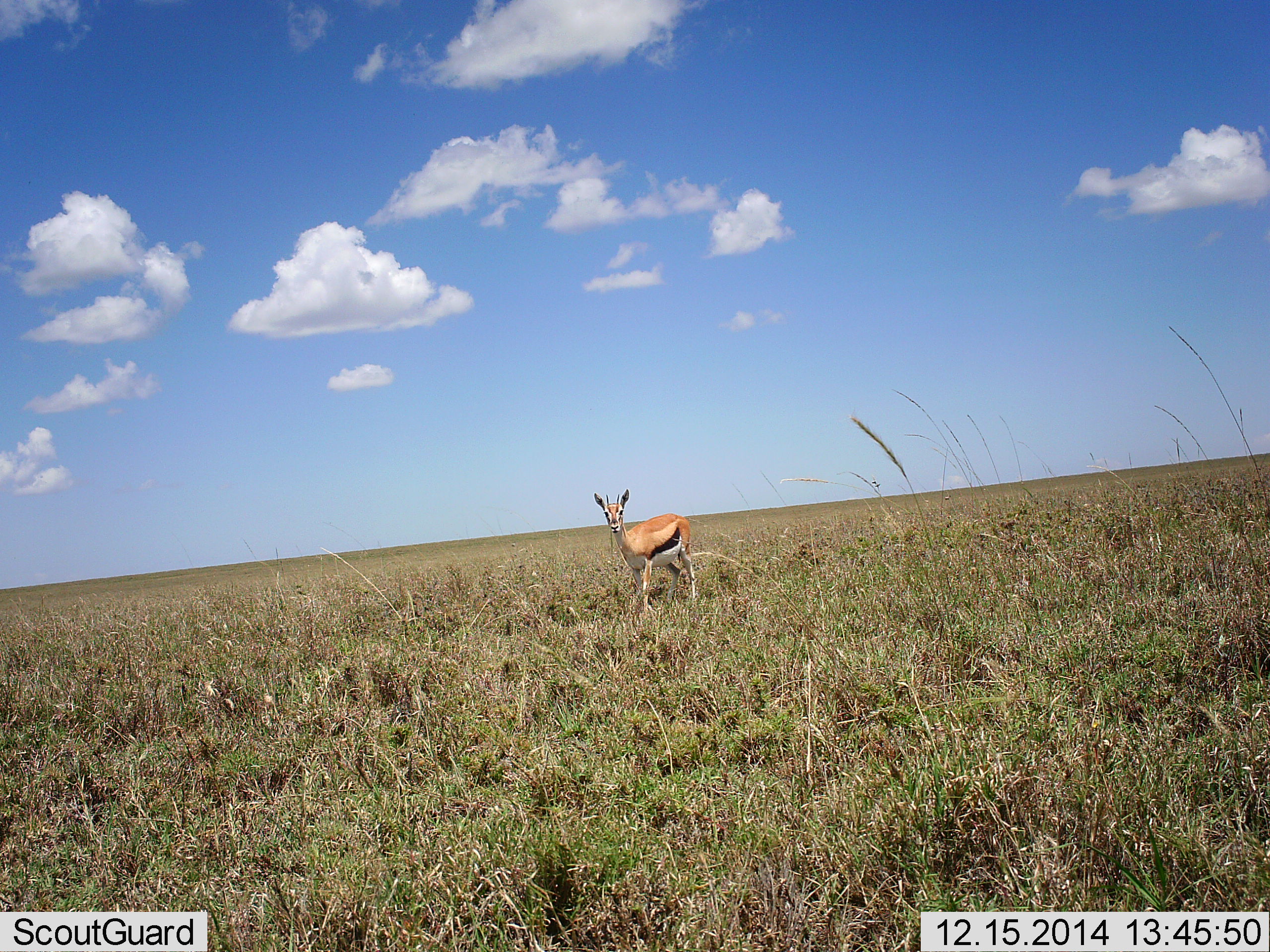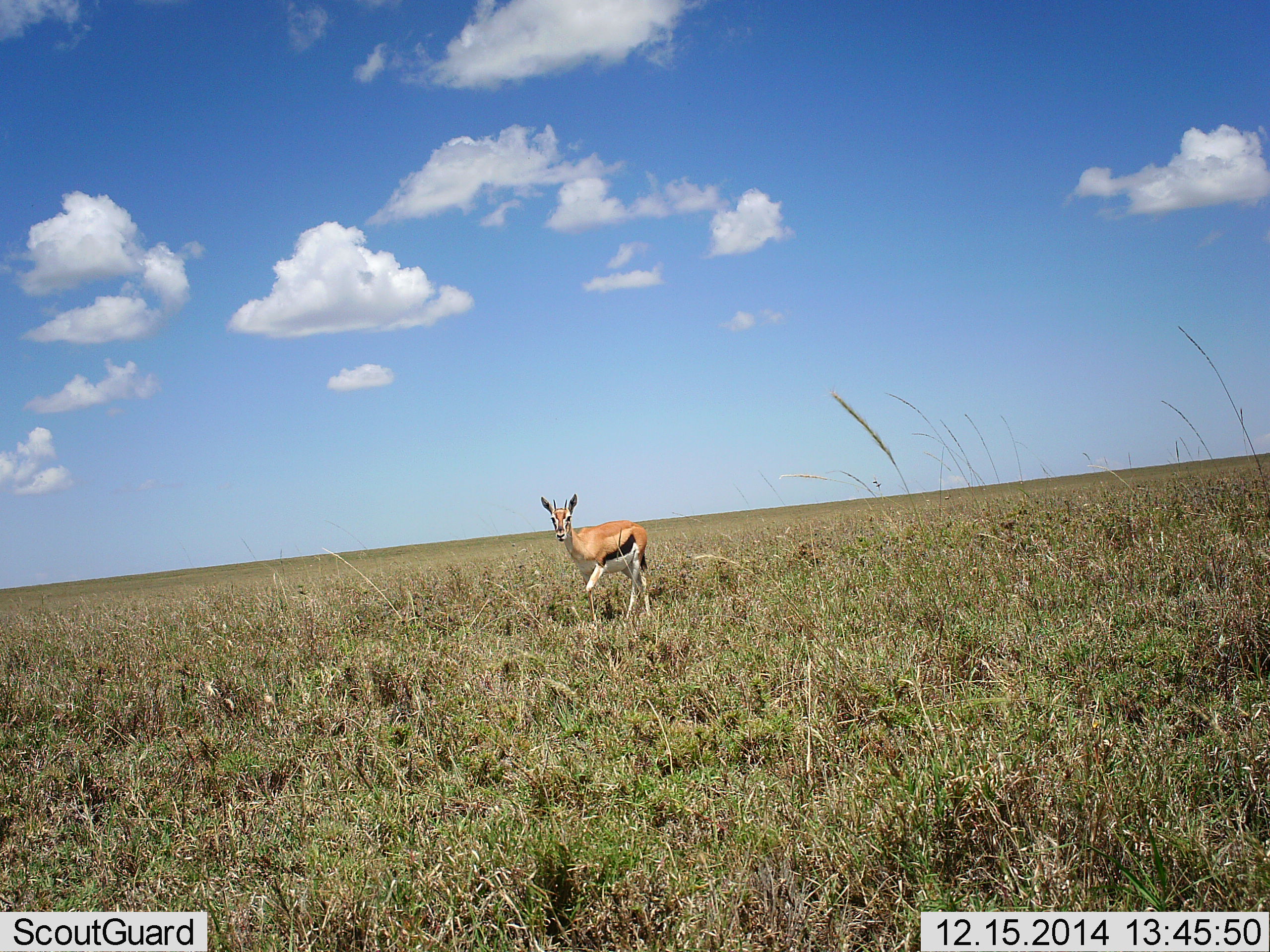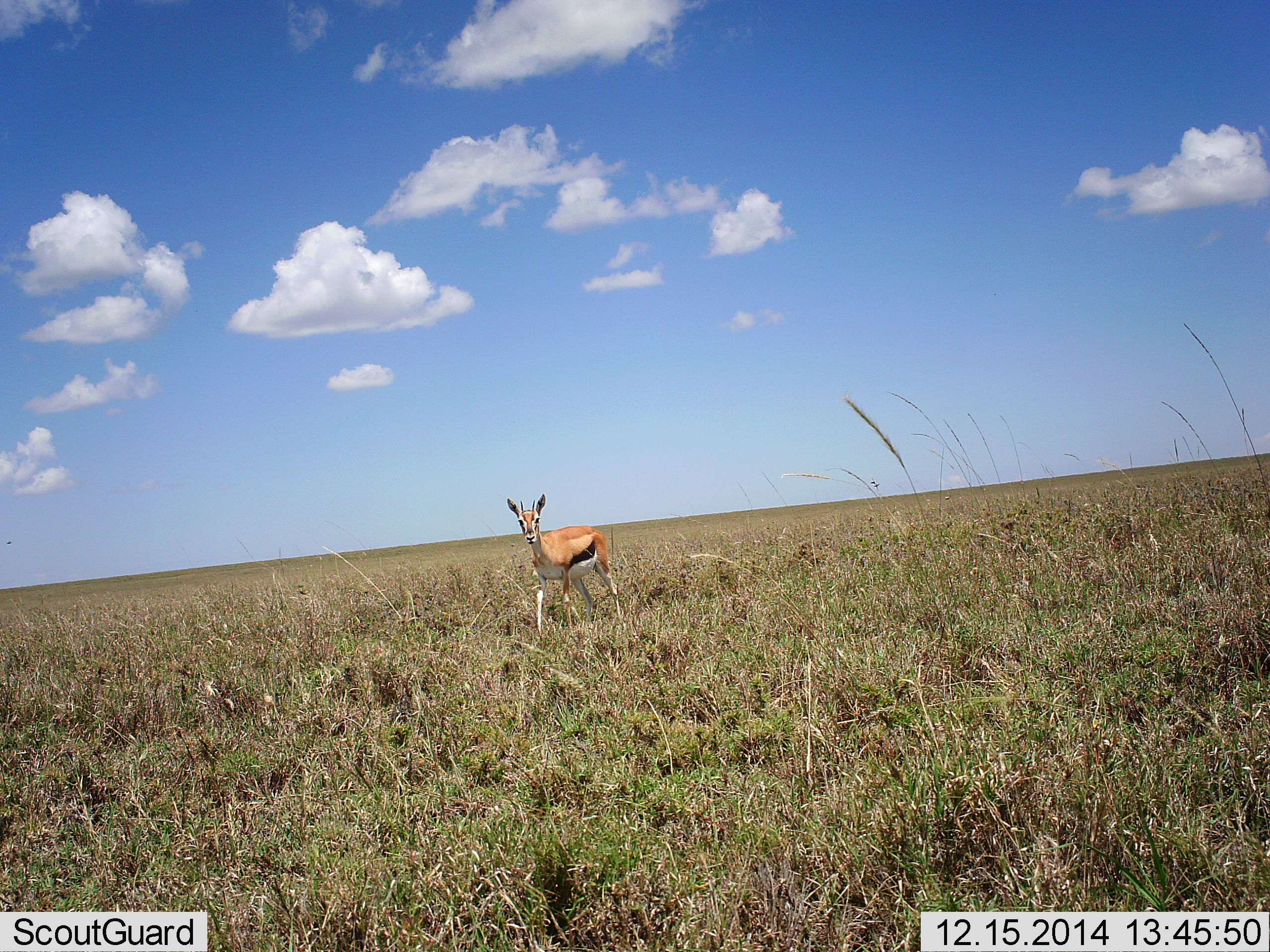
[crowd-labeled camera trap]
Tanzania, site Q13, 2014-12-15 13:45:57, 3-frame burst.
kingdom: Animalia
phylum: Chordata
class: Mammalia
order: Artiodactyla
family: Bovidae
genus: Eudorcas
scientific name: Eudorcas thomsonii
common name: thomson's gazelle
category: gazellethomsons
Gazellethomsons (thomson's gazelle) (Eudorcas thomsonii), count 1. Behavior (volunteer vote fractions): standing 10%, resting 0%, moving 90%, interacting 0%. Young present (vote fraction): 0%. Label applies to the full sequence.